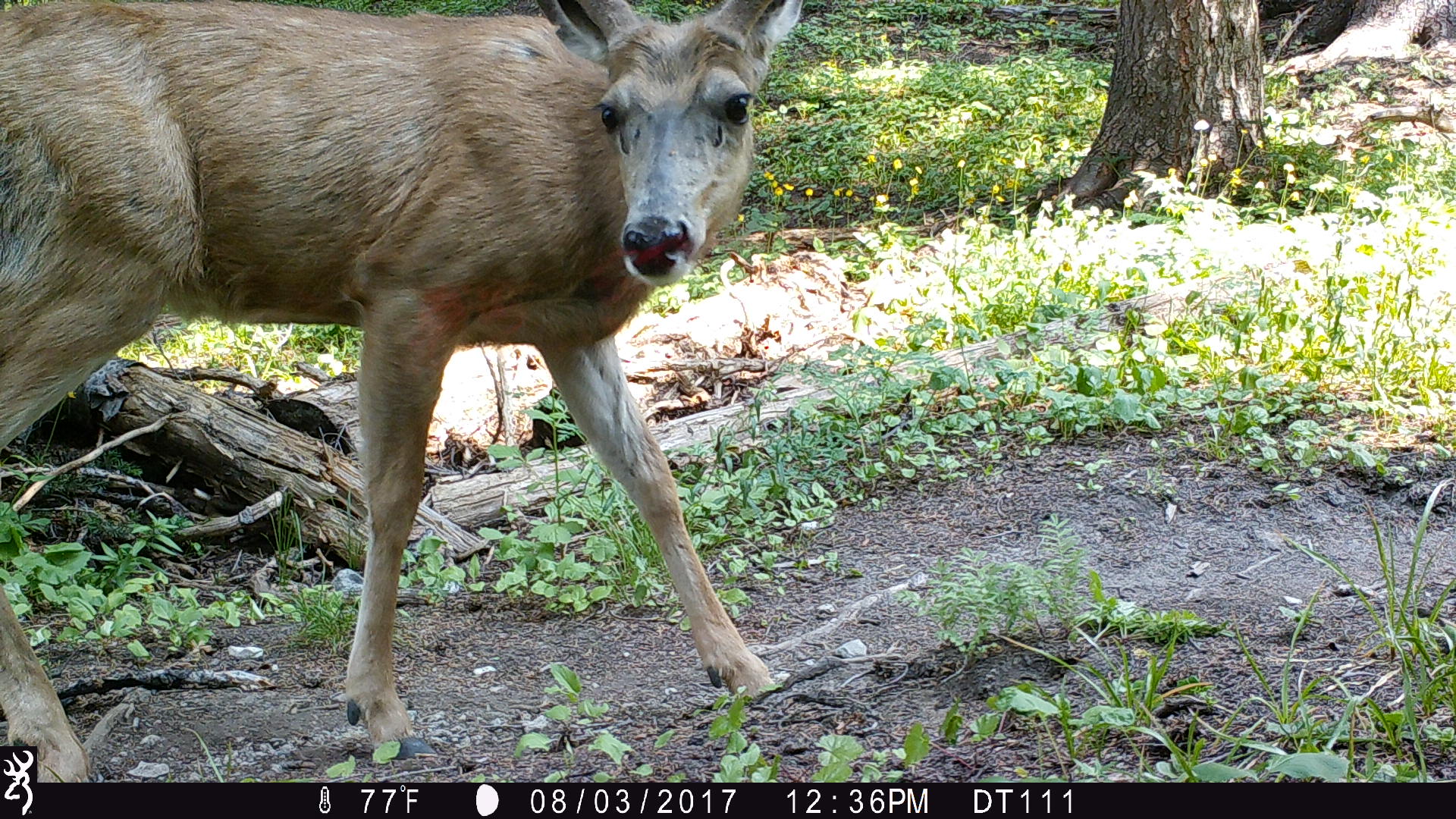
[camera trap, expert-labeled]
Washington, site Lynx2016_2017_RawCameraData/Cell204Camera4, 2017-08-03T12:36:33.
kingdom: Animalia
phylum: Chordata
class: Mammalia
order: Artiodactyla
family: Cervidae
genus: Odocoileus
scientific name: Odocoileus hemionus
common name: mule deer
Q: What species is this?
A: Odocoileus hemionus (mule deer).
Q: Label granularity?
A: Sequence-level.